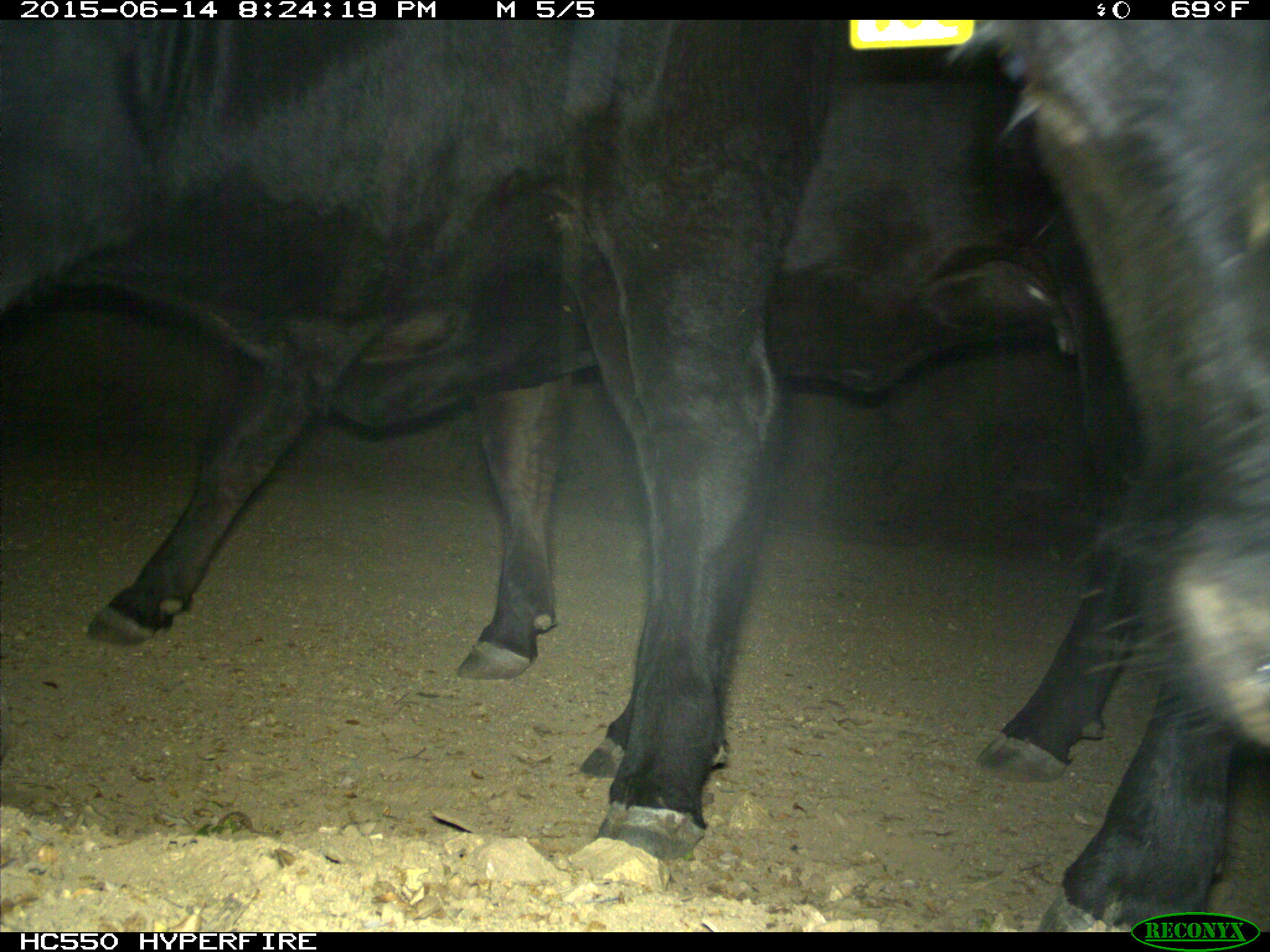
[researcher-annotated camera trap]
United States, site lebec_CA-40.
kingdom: Animalia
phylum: Chordata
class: Mammalia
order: Artiodactyla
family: Bovidae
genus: Bos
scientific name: Bos taurus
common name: domestic cow